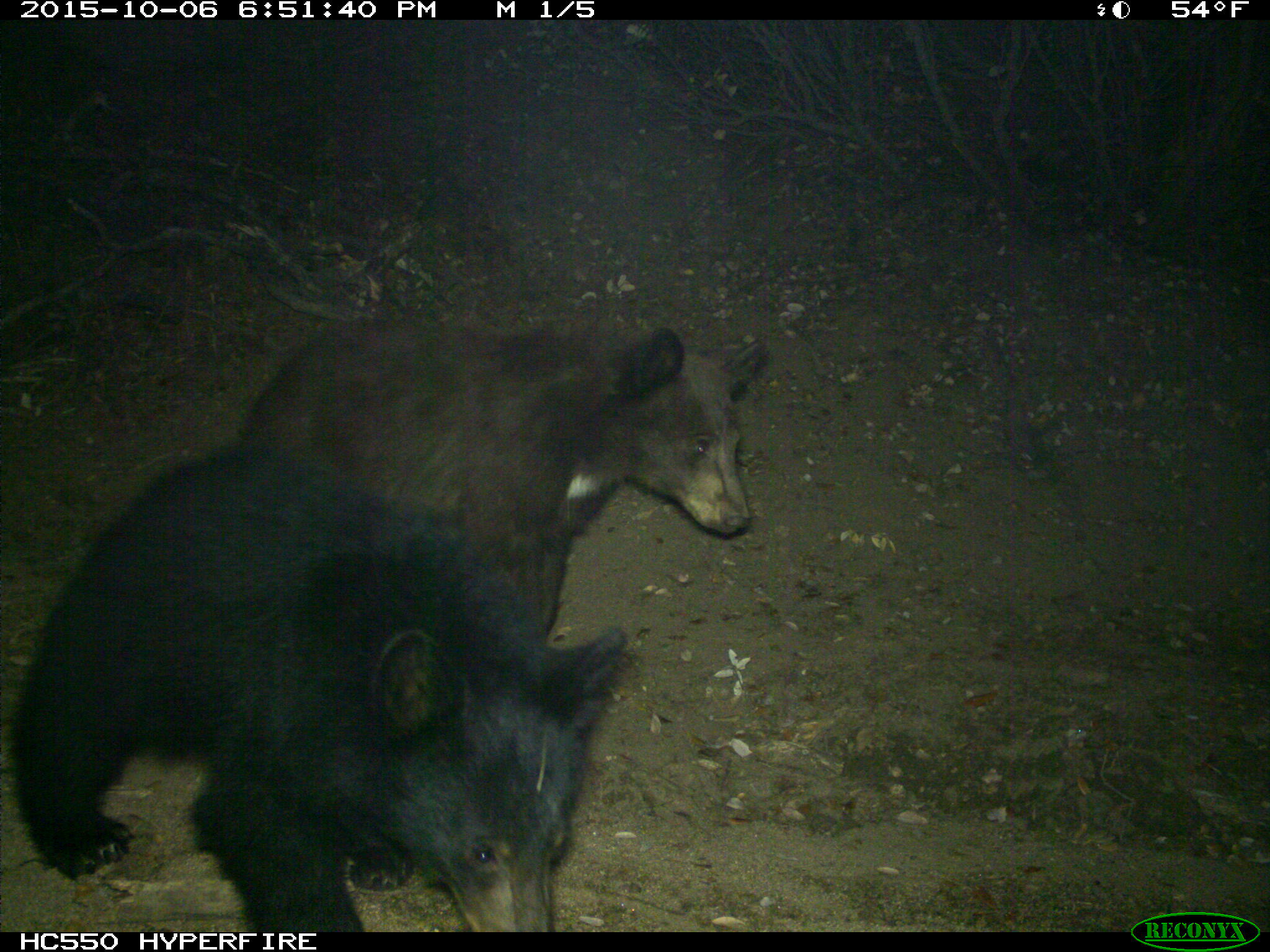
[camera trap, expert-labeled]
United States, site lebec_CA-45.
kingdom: Animalia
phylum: Chordata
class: Mammalia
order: Carnivora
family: Ursidae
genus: Ursus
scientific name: Ursus americanus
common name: american black bear